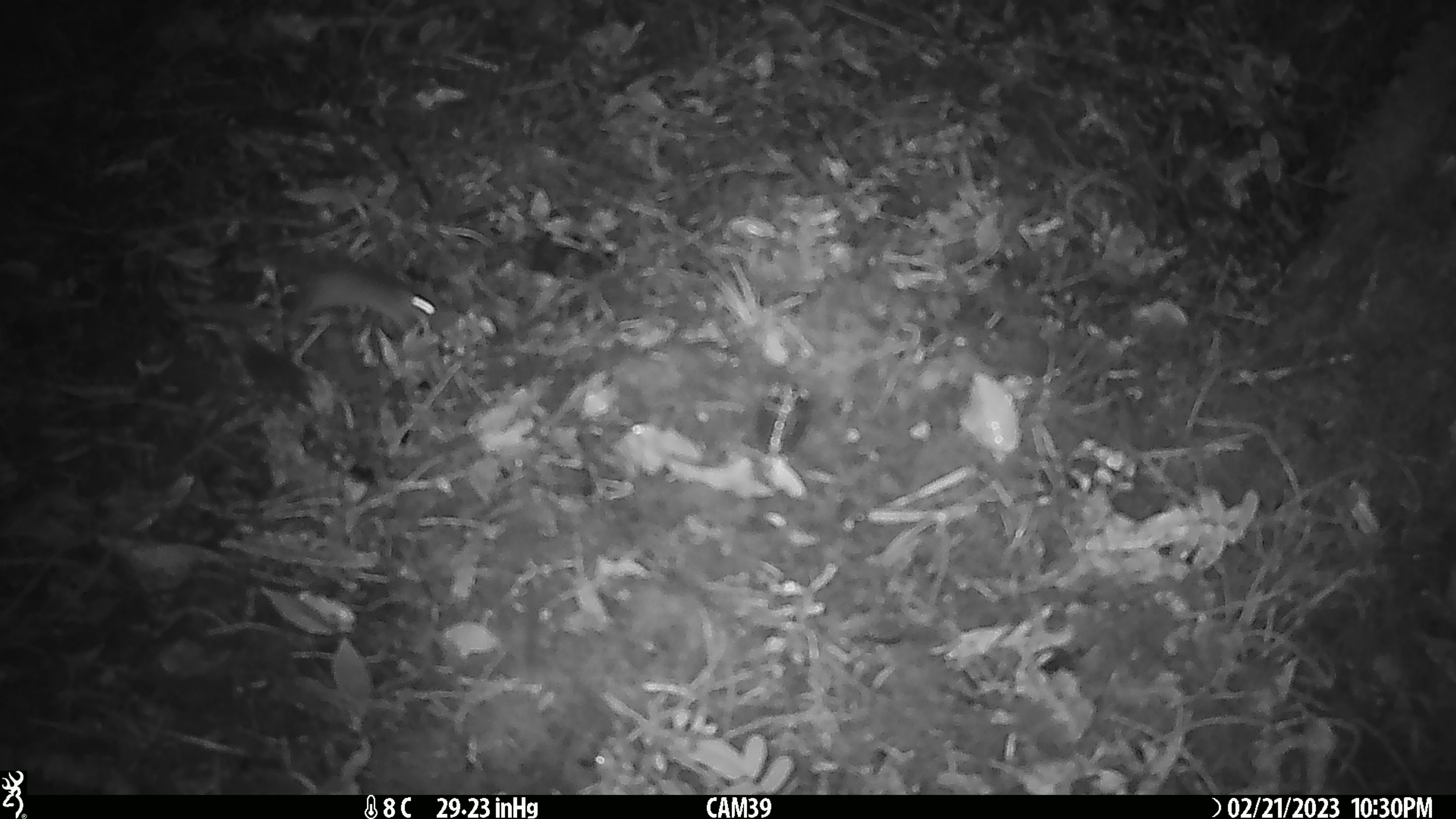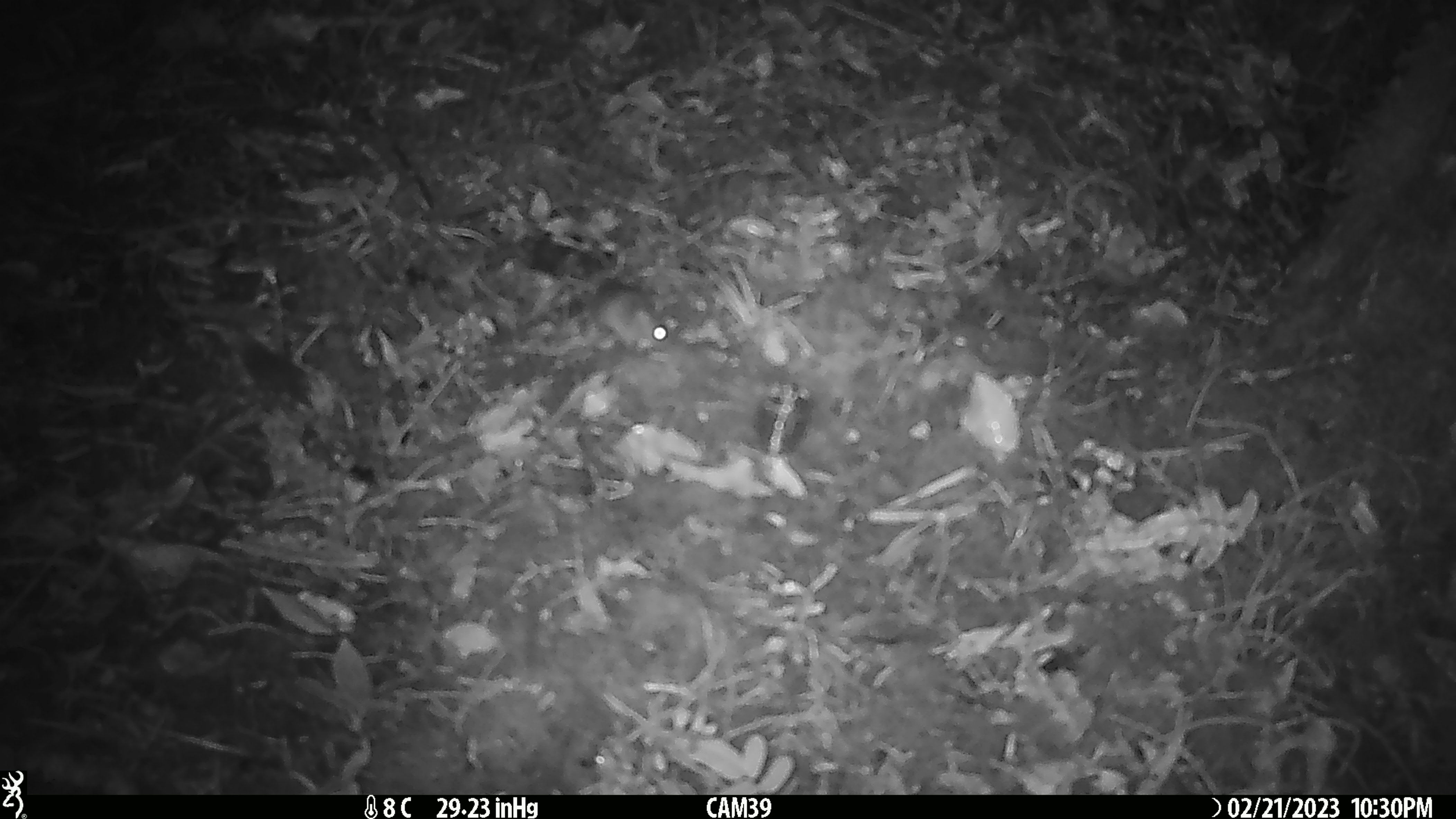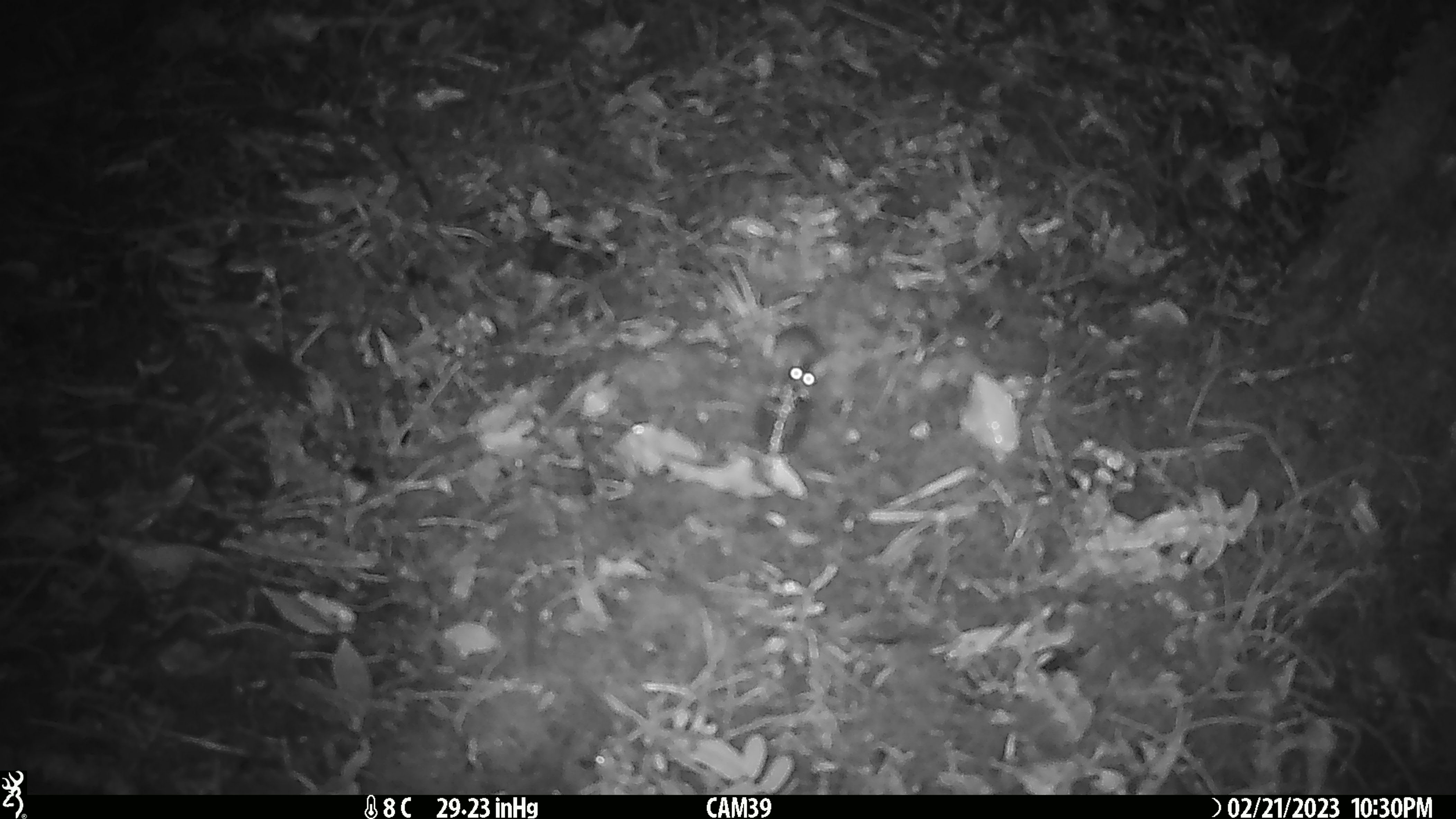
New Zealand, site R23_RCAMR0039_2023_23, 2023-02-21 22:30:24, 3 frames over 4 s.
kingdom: Animalia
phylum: Chordata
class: Mammalia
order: Rodentia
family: Muridae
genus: Mus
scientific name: Mus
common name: mouse